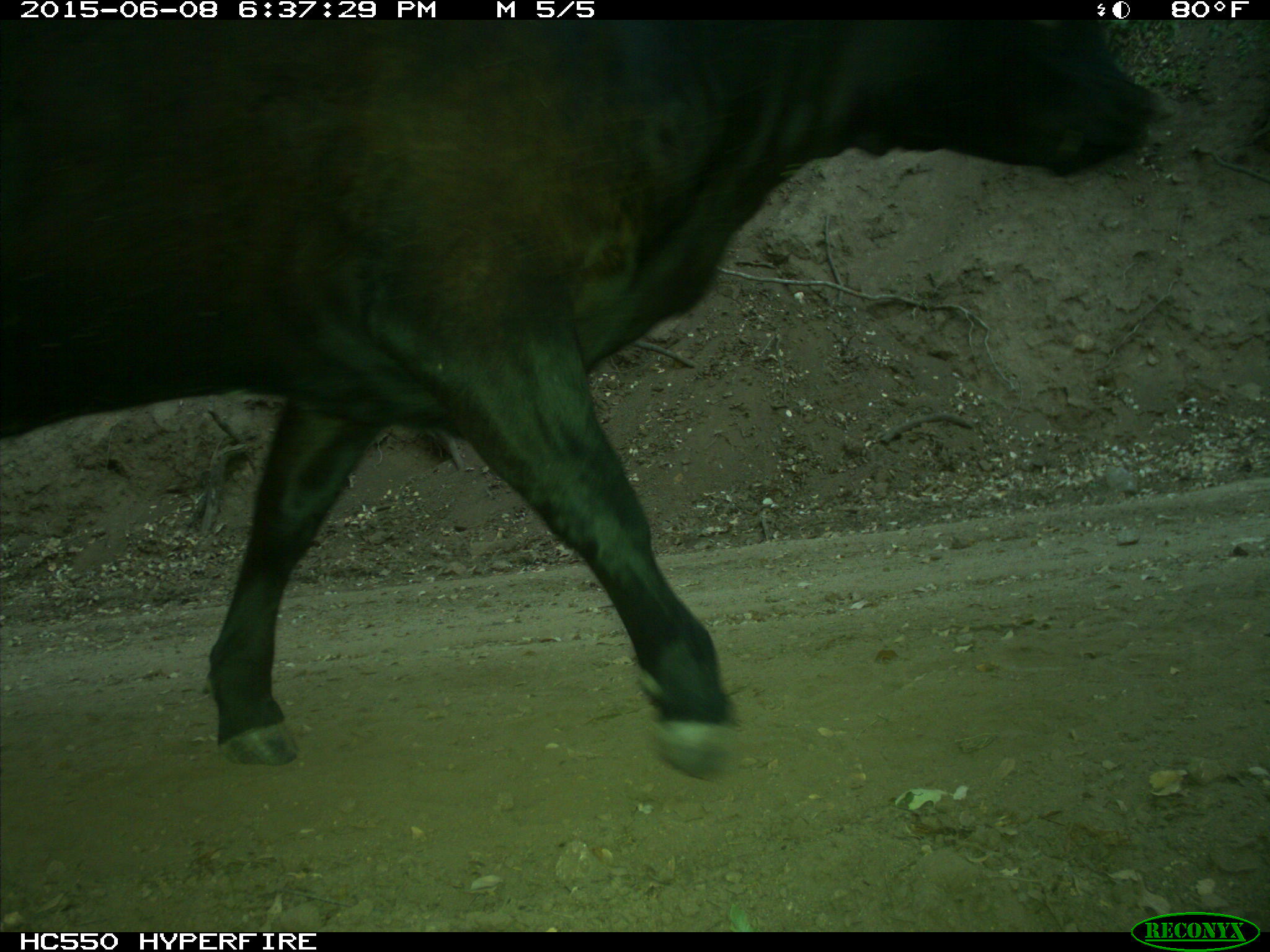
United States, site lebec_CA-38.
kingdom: Animalia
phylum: Chordata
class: Mammalia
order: Artiodactyla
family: Bovidae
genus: Bos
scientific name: Bos taurus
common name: domestic cow